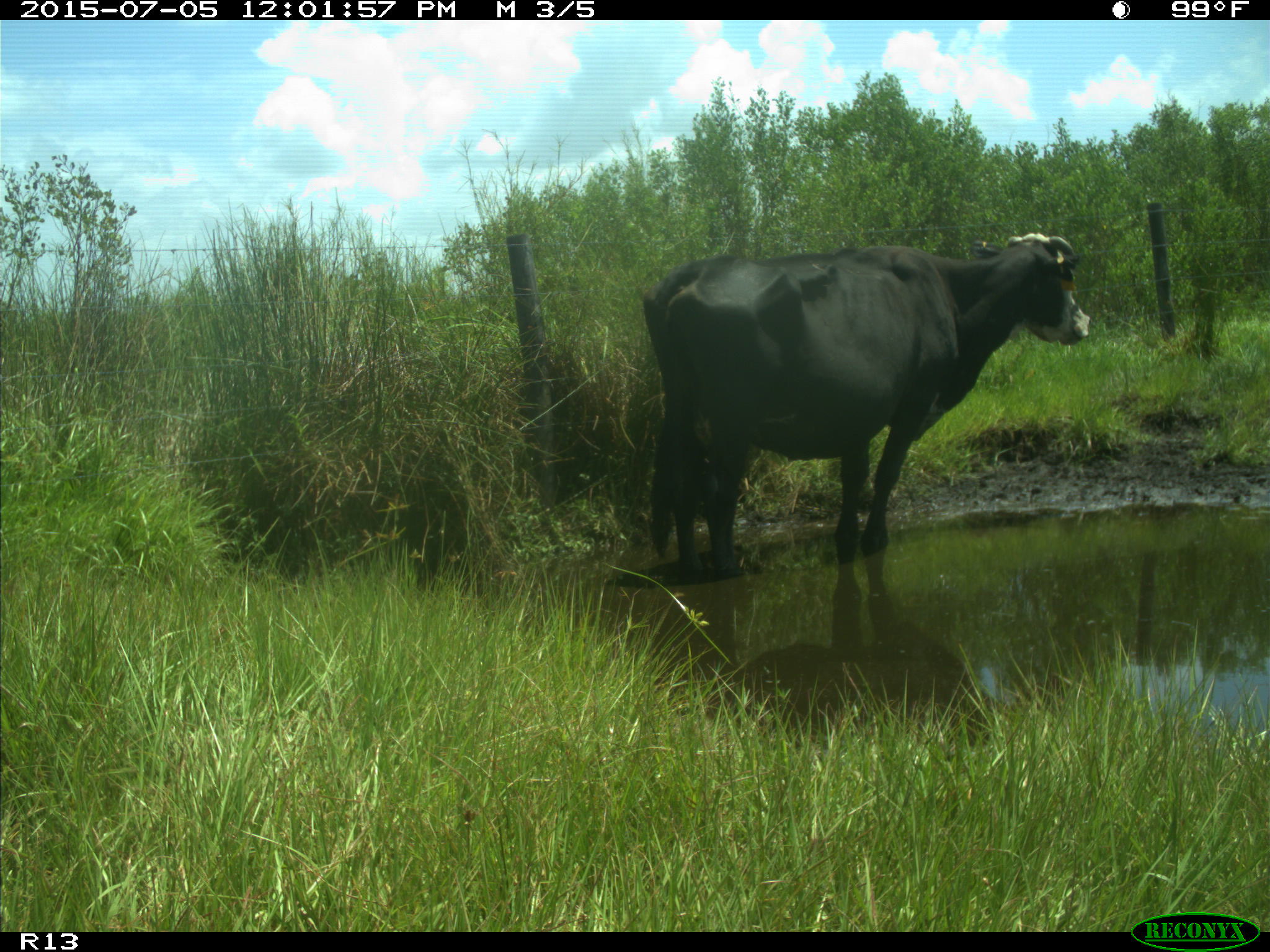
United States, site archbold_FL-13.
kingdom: Animalia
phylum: Chordata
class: Mammalia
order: Artiodactyla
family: Bovidae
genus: Bos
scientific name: Bos taurus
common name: domestic cow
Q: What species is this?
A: Bos taurus (domestic cow).